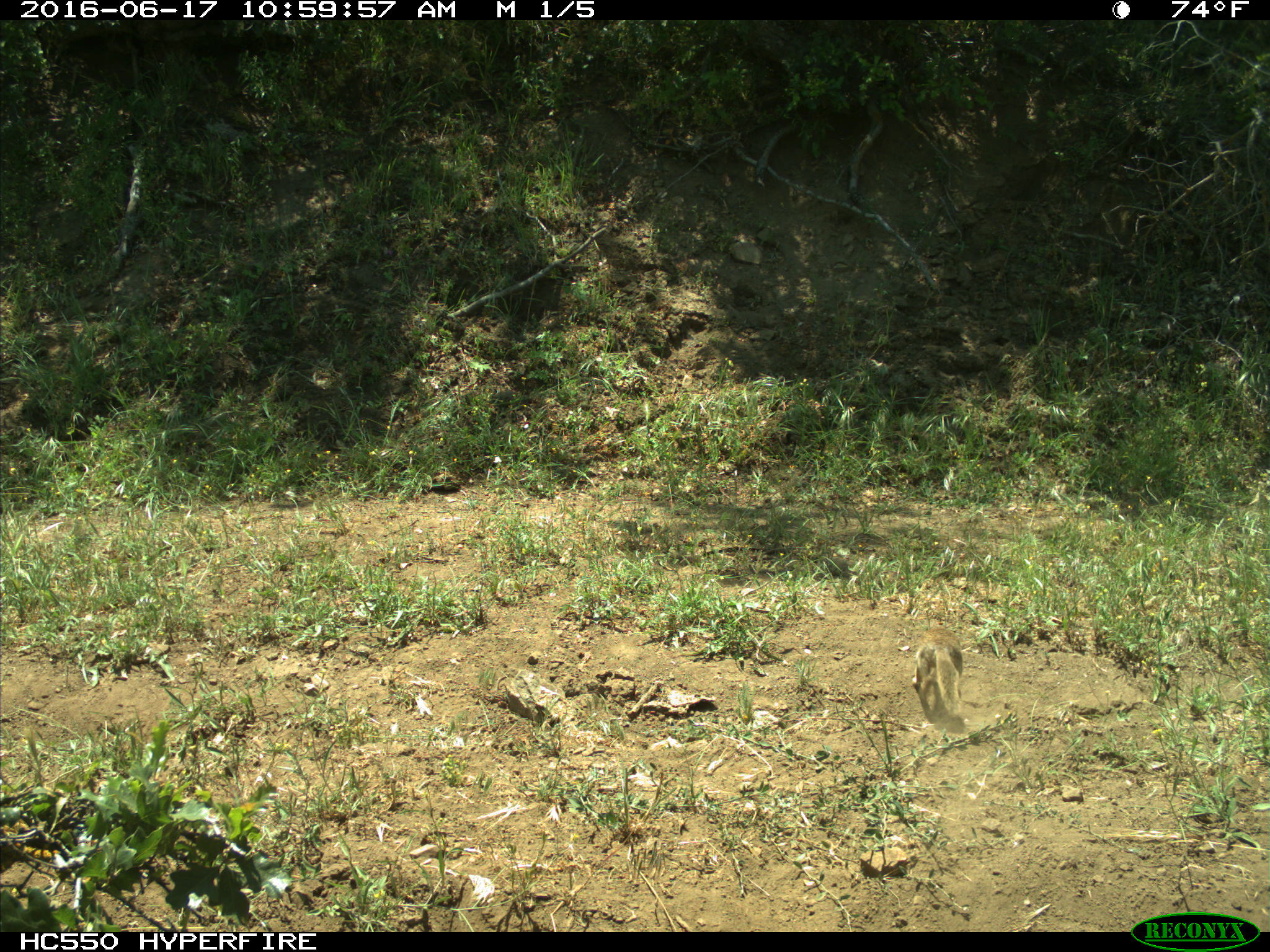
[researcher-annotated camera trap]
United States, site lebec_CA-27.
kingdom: Animalia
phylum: Chordata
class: Mammalia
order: Rodentia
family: Sciuridae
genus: Otospermophilus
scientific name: Otospermophilus beecheyi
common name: california ground squirrel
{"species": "Otospermophilus beecheyi (california ground squirrel)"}